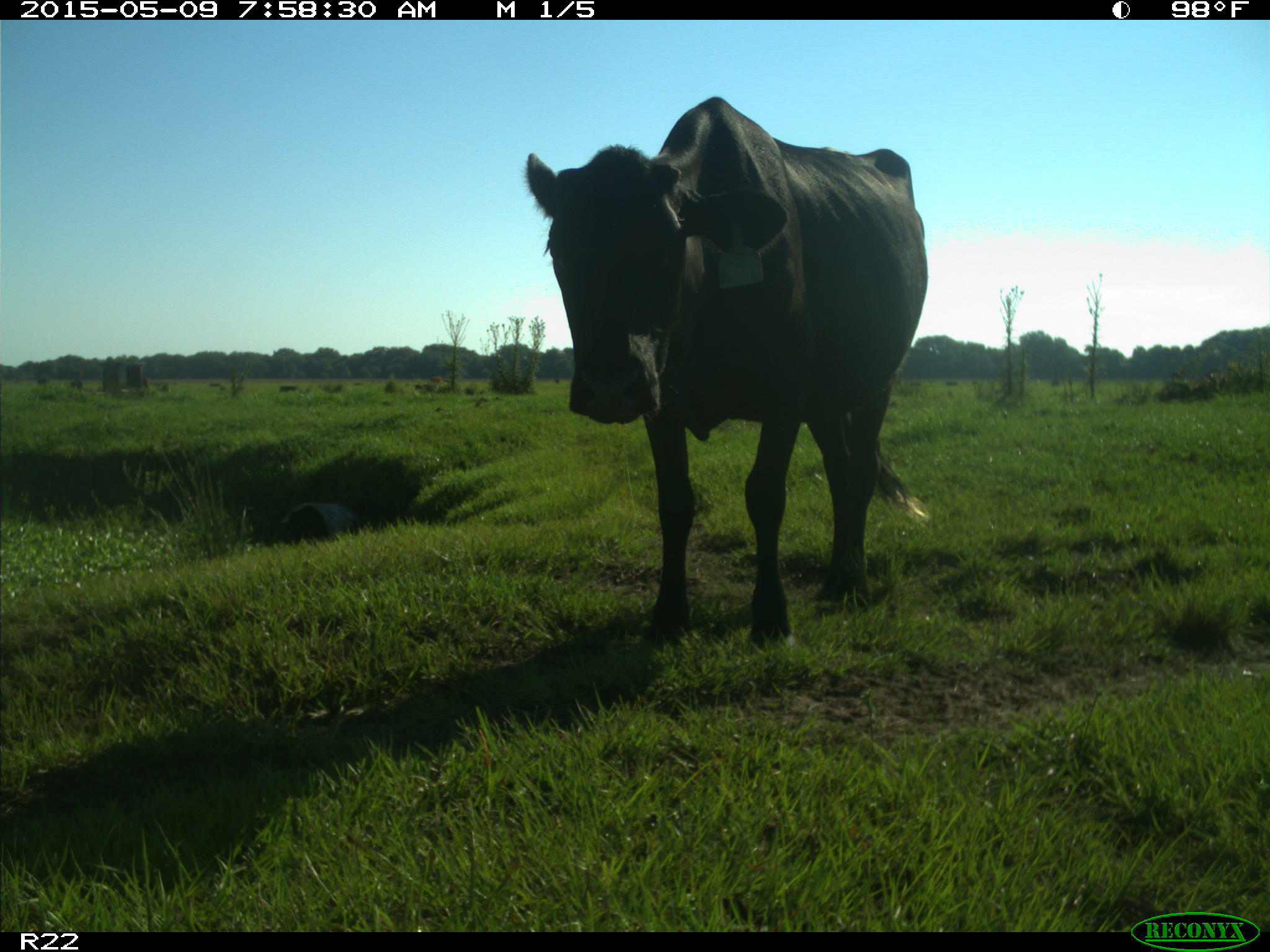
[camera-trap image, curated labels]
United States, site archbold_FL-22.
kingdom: Animalia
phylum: Chordata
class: Mammalia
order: Artiodactyla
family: Bovidae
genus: Bos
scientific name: Bos taurus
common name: domestic cow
Bos taurus (domestic cow).